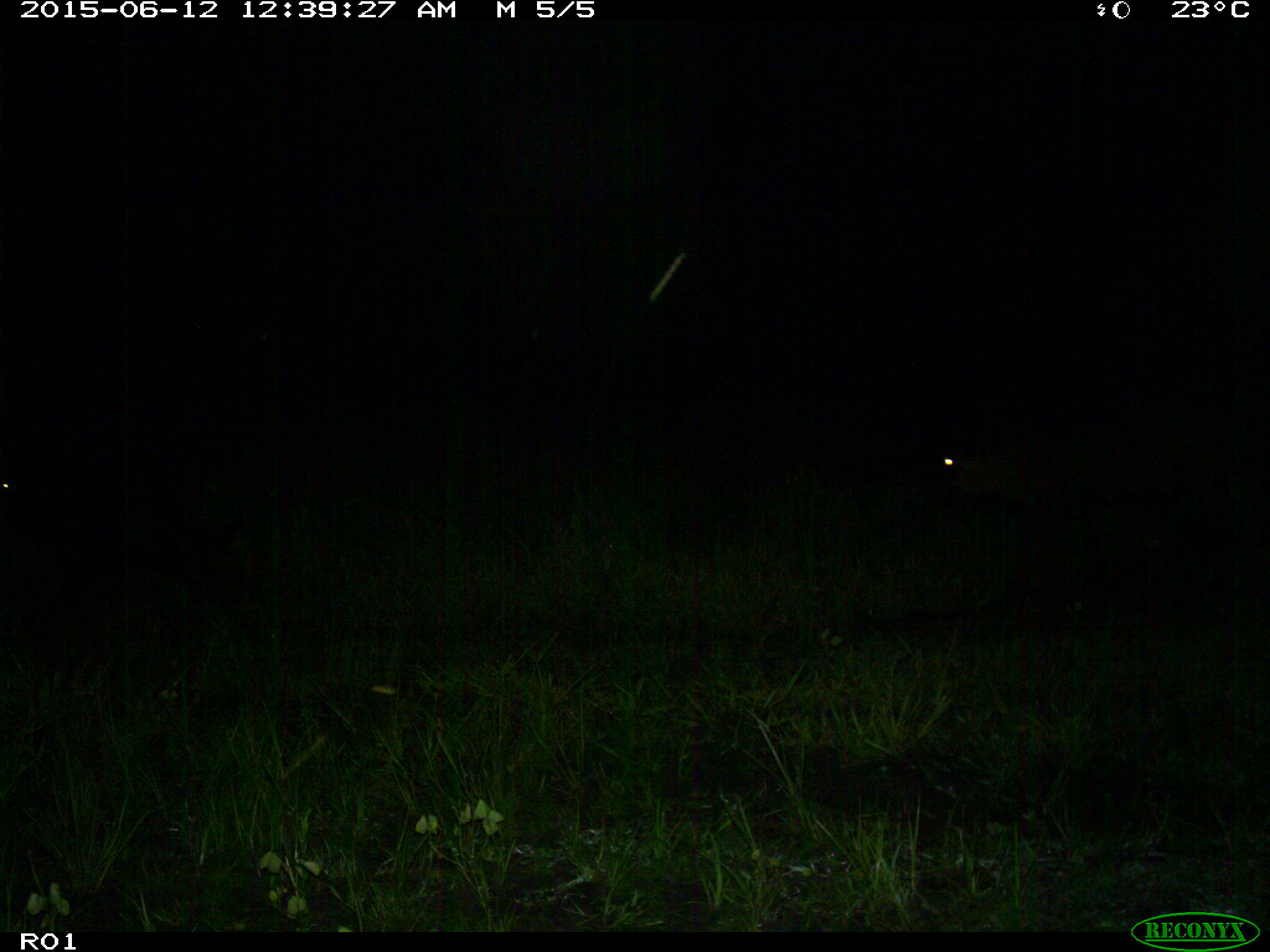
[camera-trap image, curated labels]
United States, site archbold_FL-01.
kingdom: Animalia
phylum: Chordata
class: Mammalia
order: Artiodactyla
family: Bovidae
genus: Bos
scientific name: Bos taurus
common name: domestic cow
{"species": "Bos taurus (domestic cow)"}